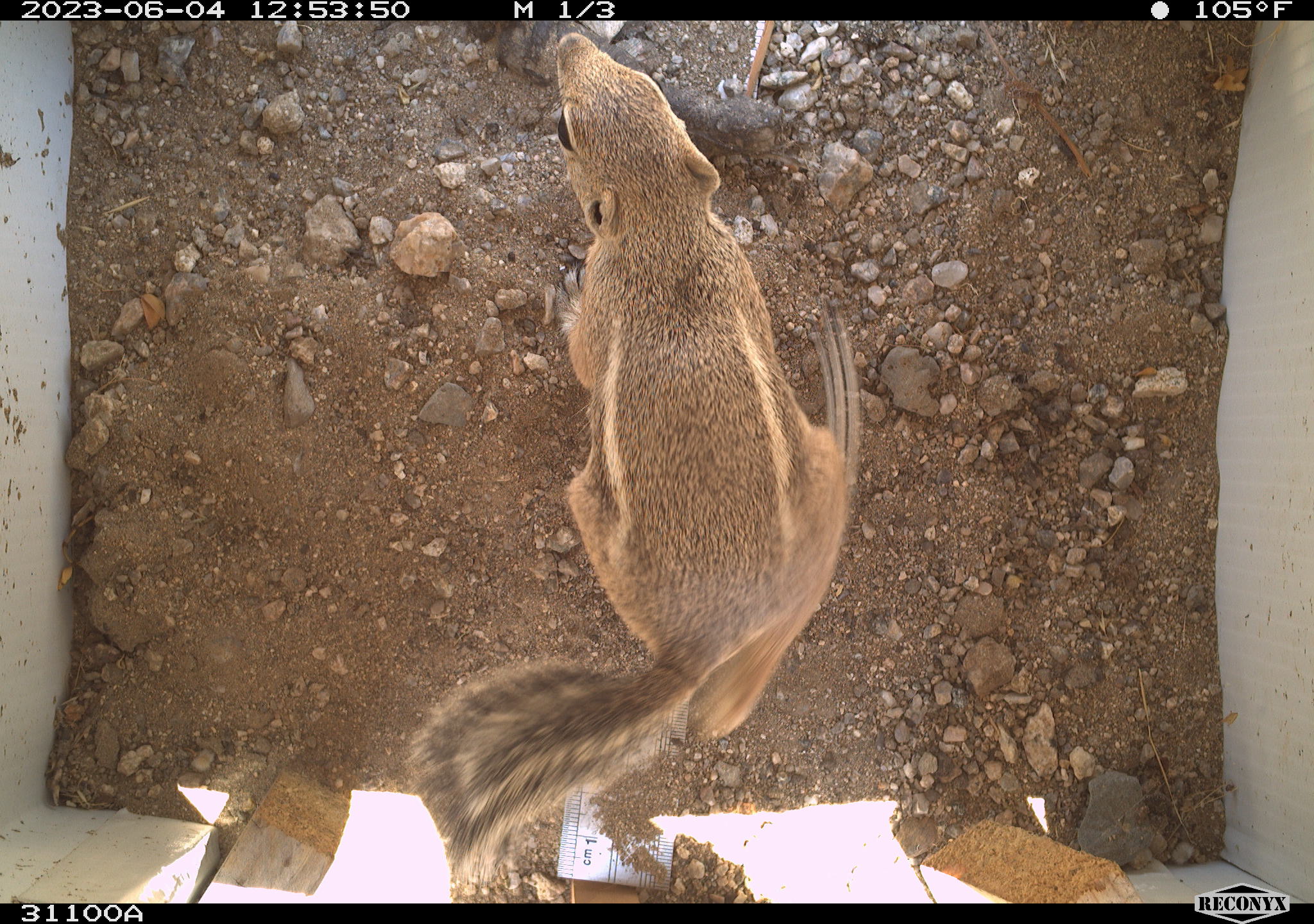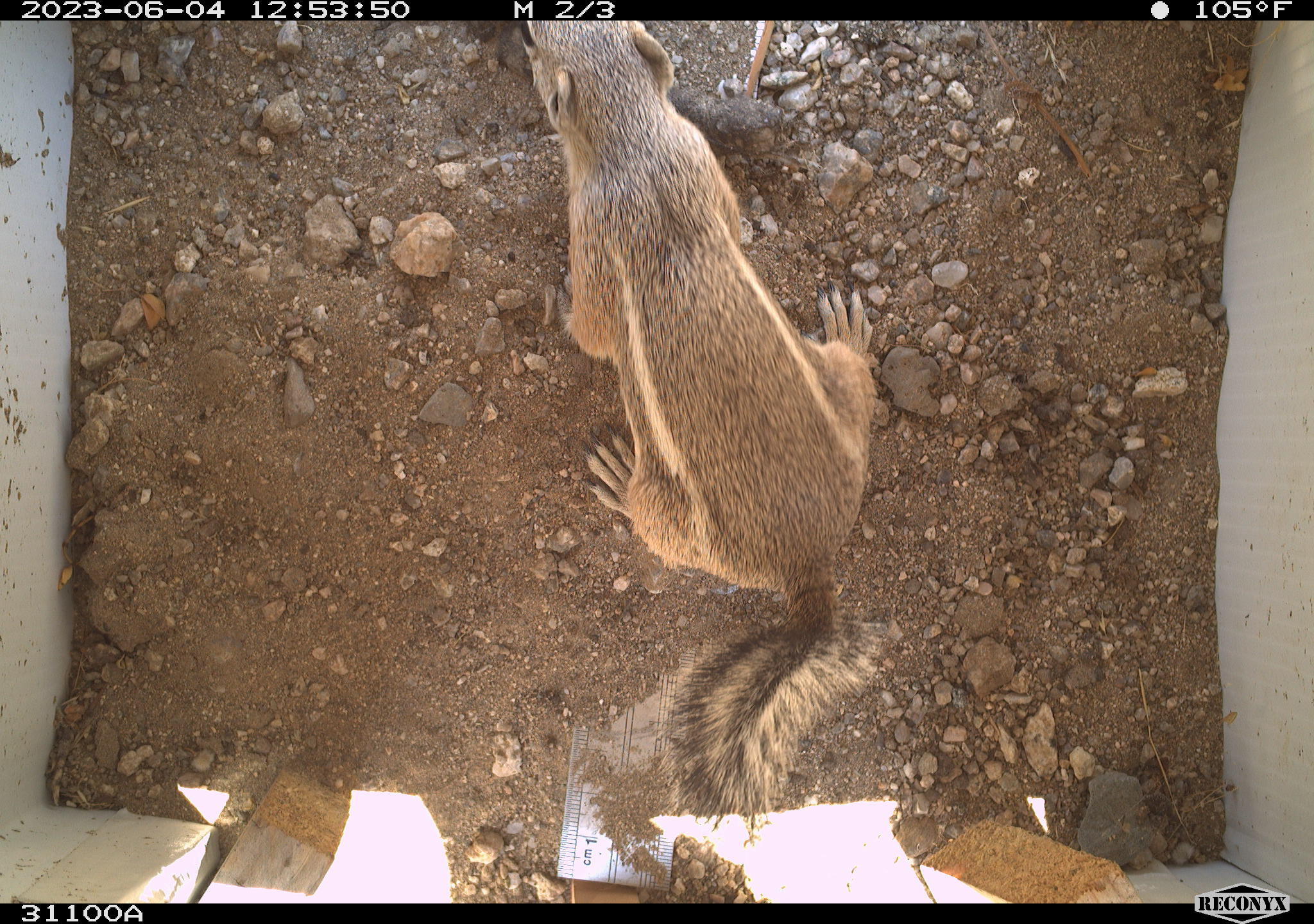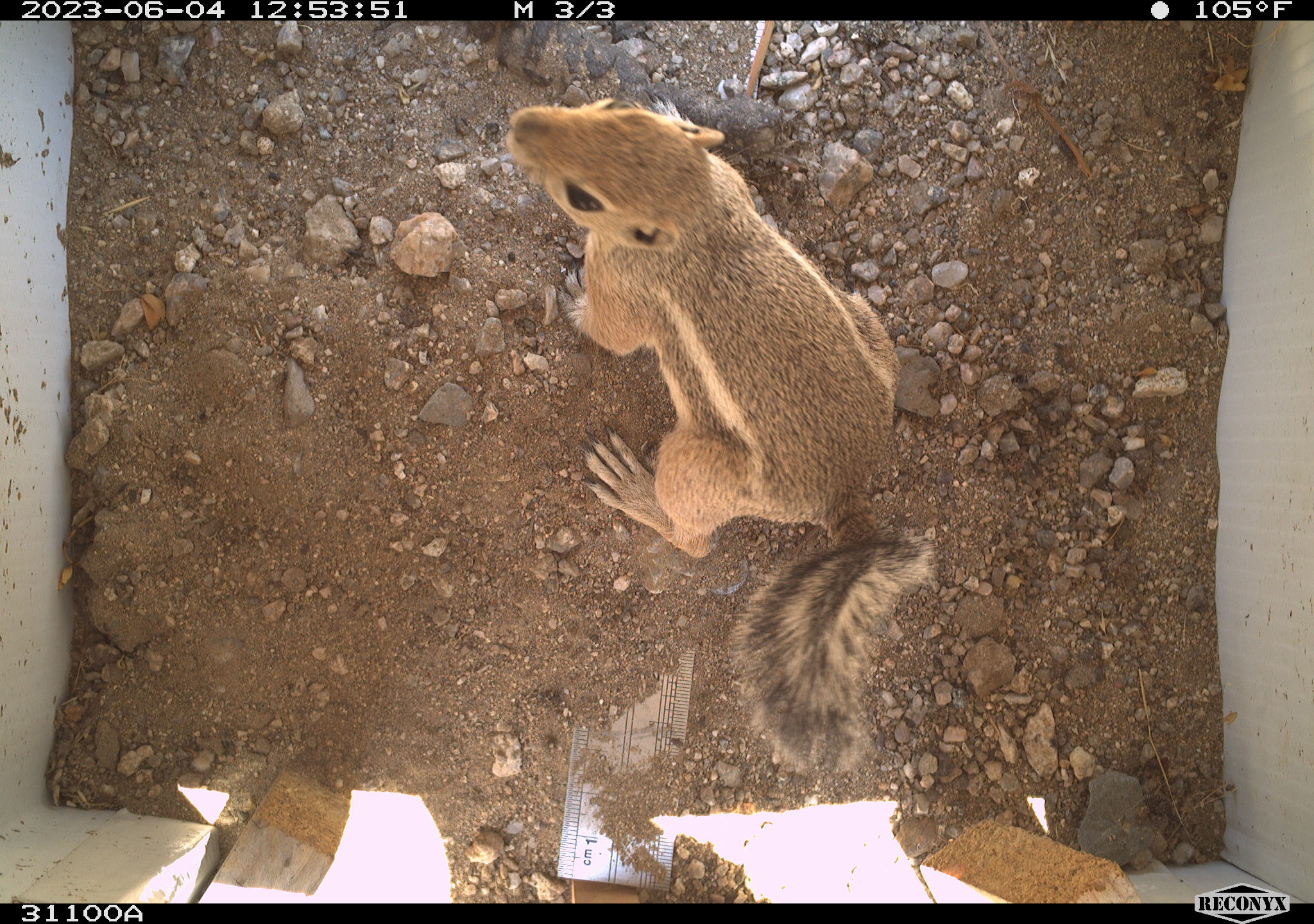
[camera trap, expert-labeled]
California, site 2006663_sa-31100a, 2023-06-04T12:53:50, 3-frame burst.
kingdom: Animalia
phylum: Chordata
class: Mammalia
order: Rodentia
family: Sciuridae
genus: Ammospermophilus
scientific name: Ammospermophilus leucurus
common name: white-tailed antelope squirrel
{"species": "white-tailed antelope squirrel (Ammospermophilus leucurus)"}